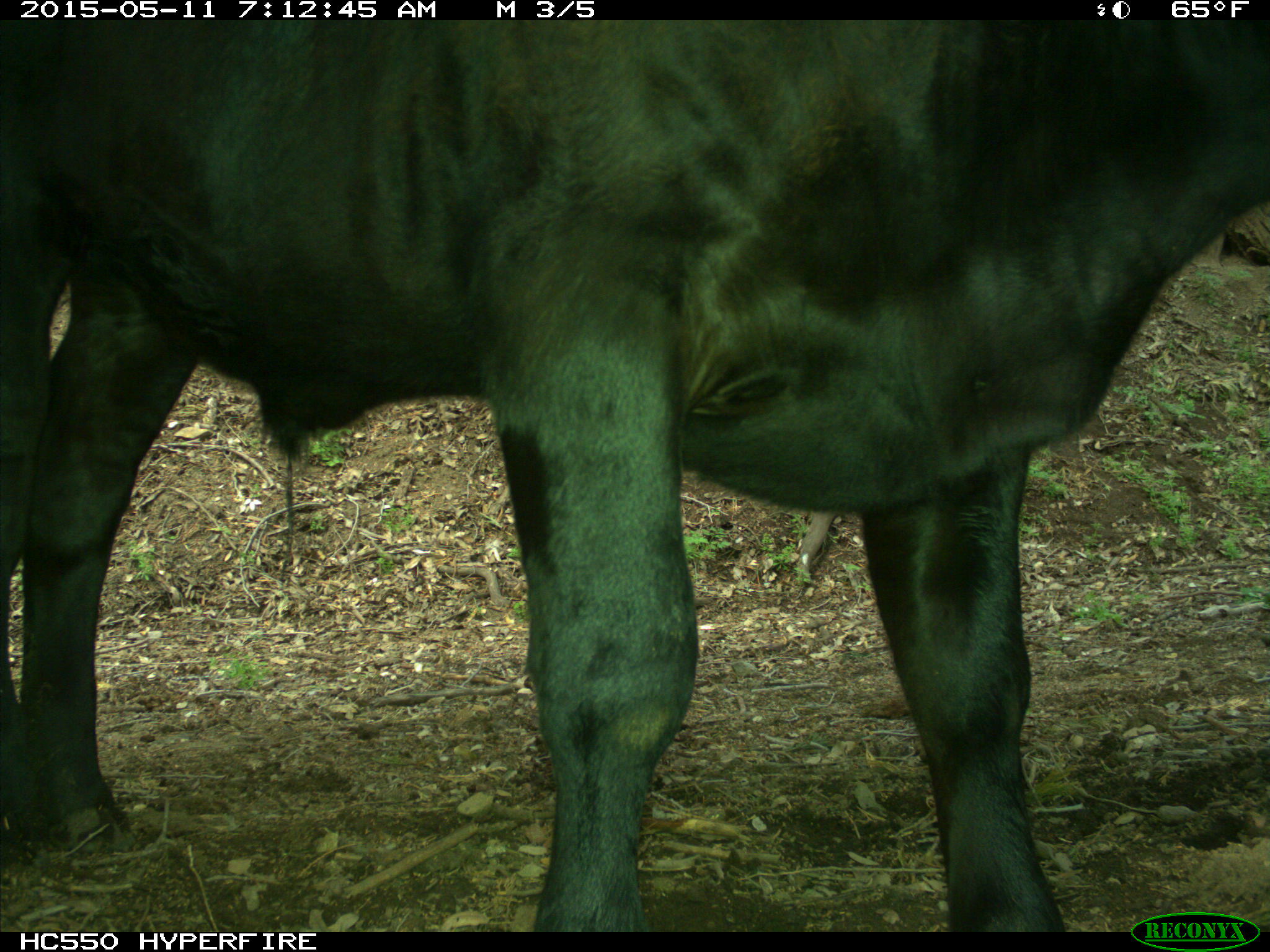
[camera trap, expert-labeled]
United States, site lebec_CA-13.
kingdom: Animalia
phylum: Chordata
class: Mammalia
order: Artiodactyla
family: Bovidae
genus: Bos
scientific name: Bos taurus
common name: domestic cow